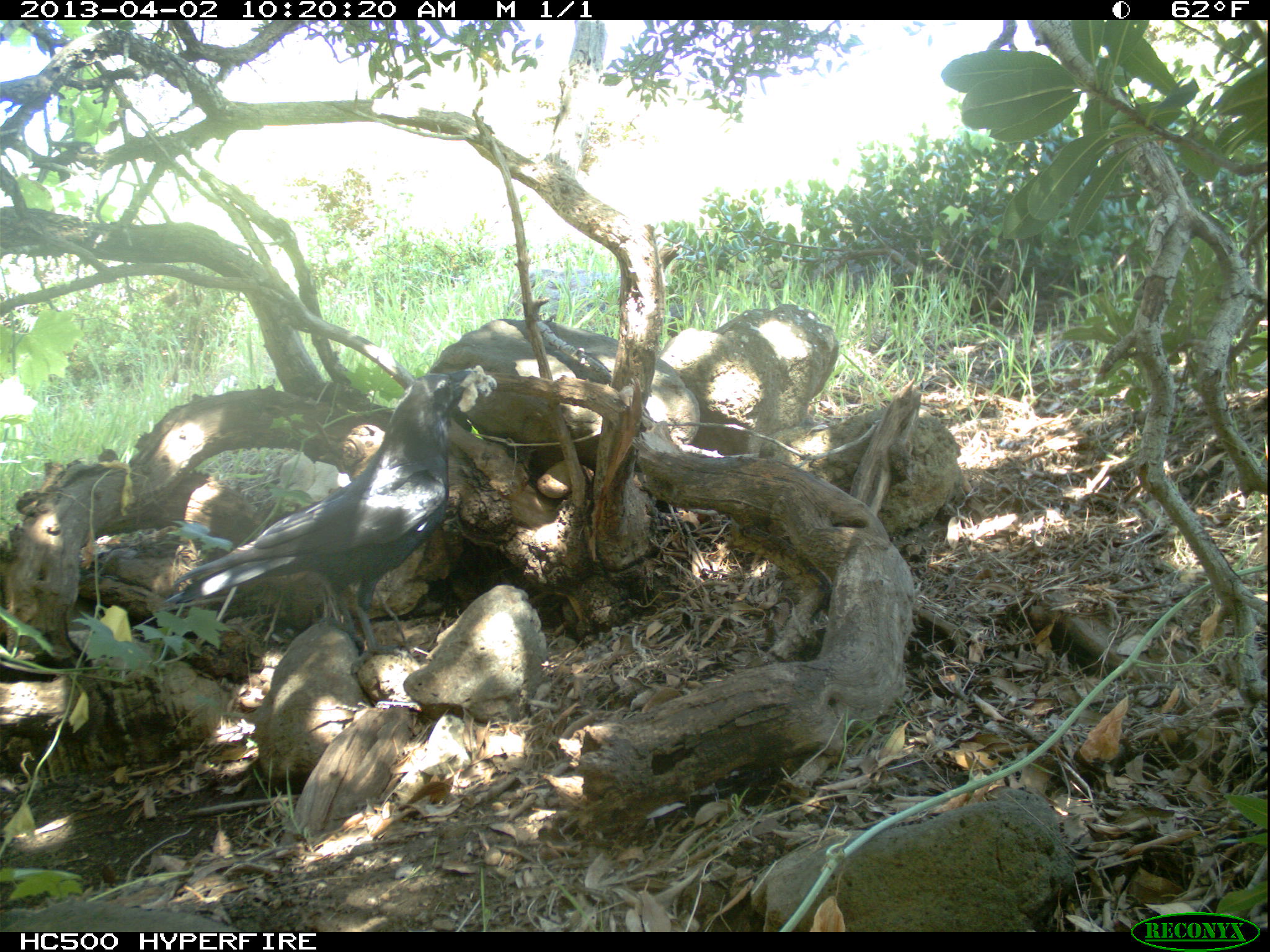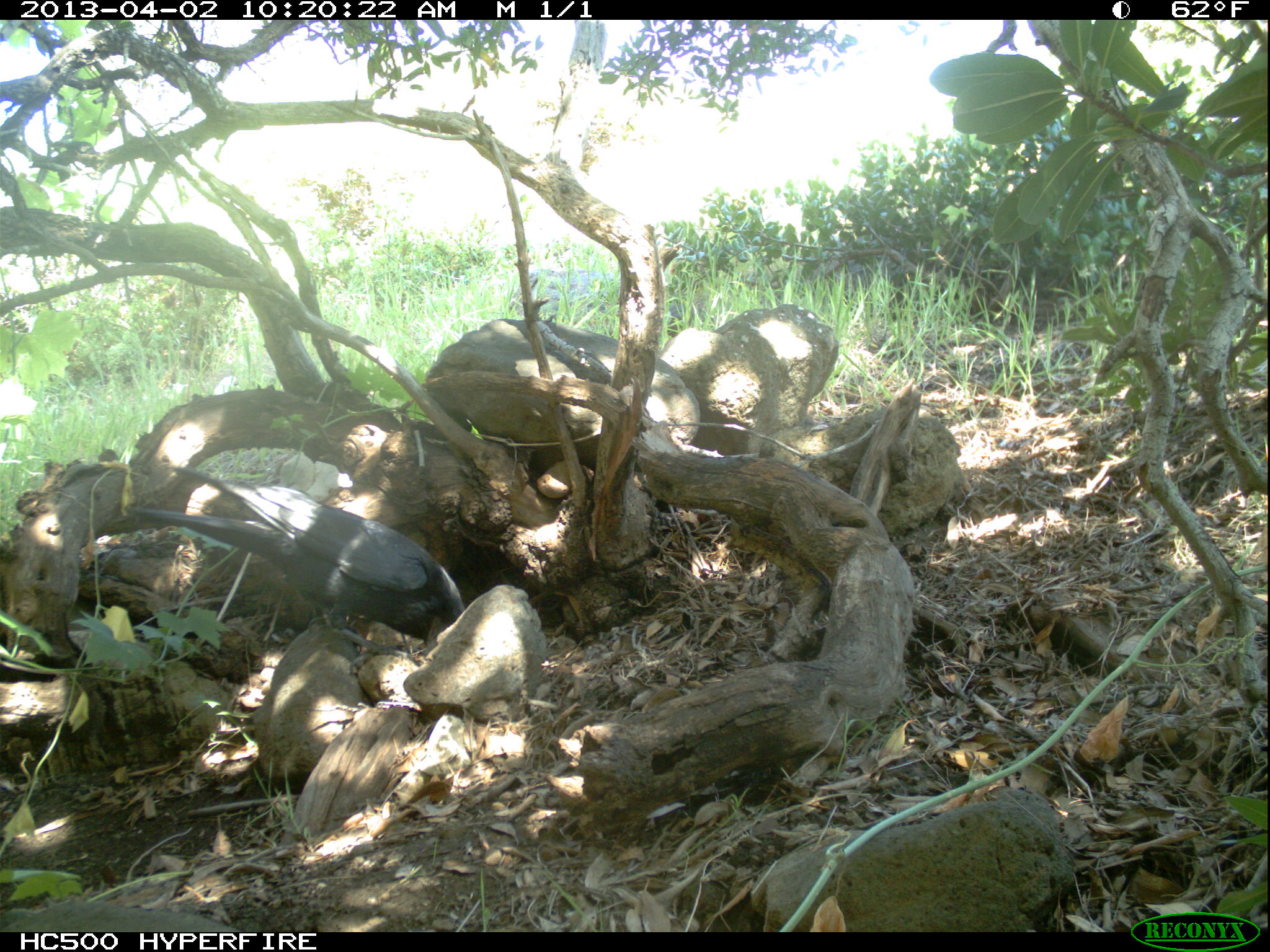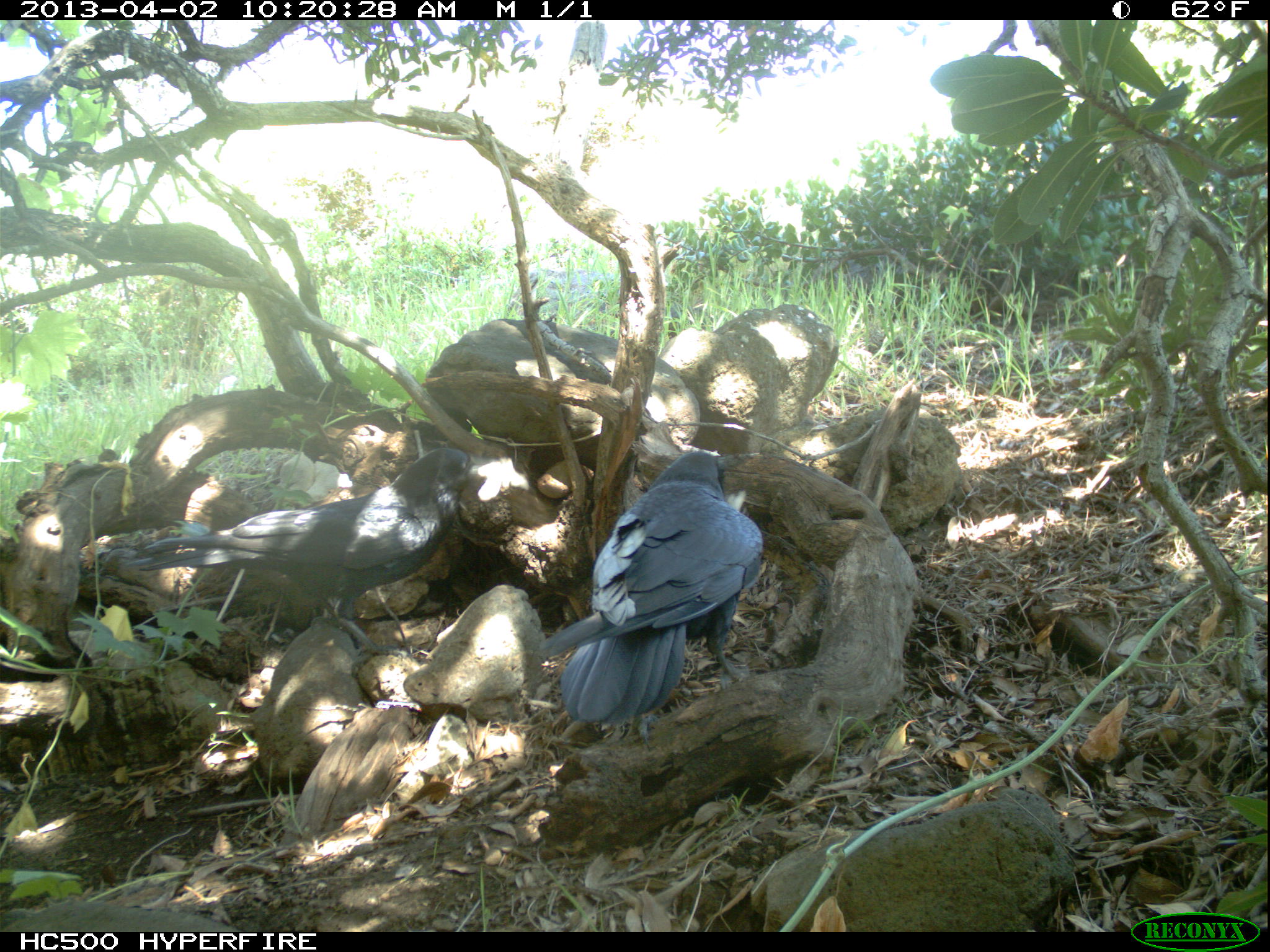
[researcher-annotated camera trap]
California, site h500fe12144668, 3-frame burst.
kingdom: Animalia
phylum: Chordata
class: Aves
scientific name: Aves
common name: bird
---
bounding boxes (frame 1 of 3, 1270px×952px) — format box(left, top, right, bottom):
bird: box(161, 369, 477, 676)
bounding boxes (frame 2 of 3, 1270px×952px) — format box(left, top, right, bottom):
bird: box(134, 466, 465, 674)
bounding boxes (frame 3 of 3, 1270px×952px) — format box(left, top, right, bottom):
bird: box(125, 447, 477, 665); box(536, 449, 765, 724)